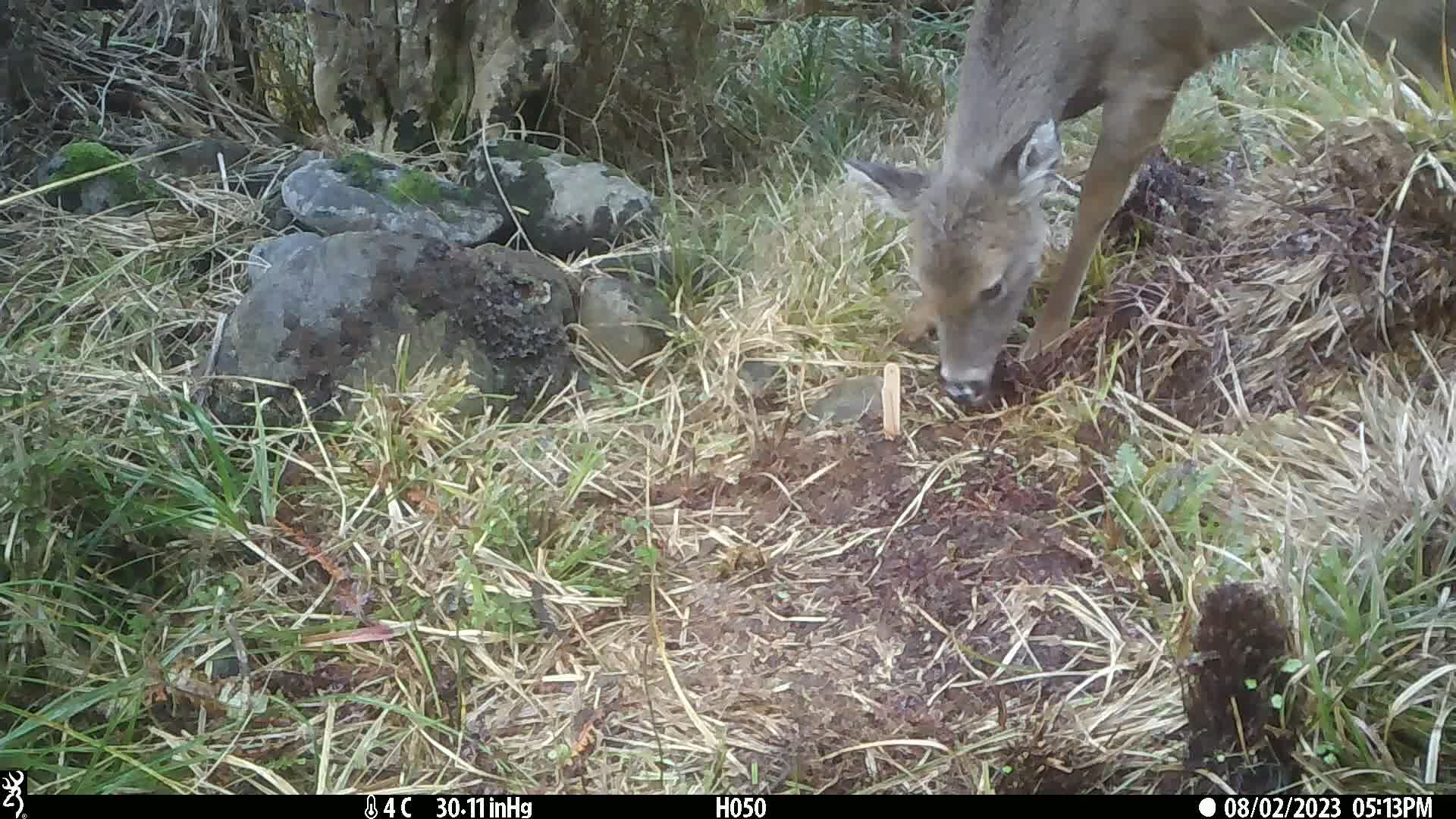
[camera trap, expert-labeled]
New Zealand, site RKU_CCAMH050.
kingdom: Animalia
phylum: Chordata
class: Mammalia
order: Artiodactyla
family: Cervidae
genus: Odocoileus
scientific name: Odocoileus virginianus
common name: white-tailed deer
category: white tailed deer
White tailed deer (white-tailed deer) (Odocoileus virginianus).